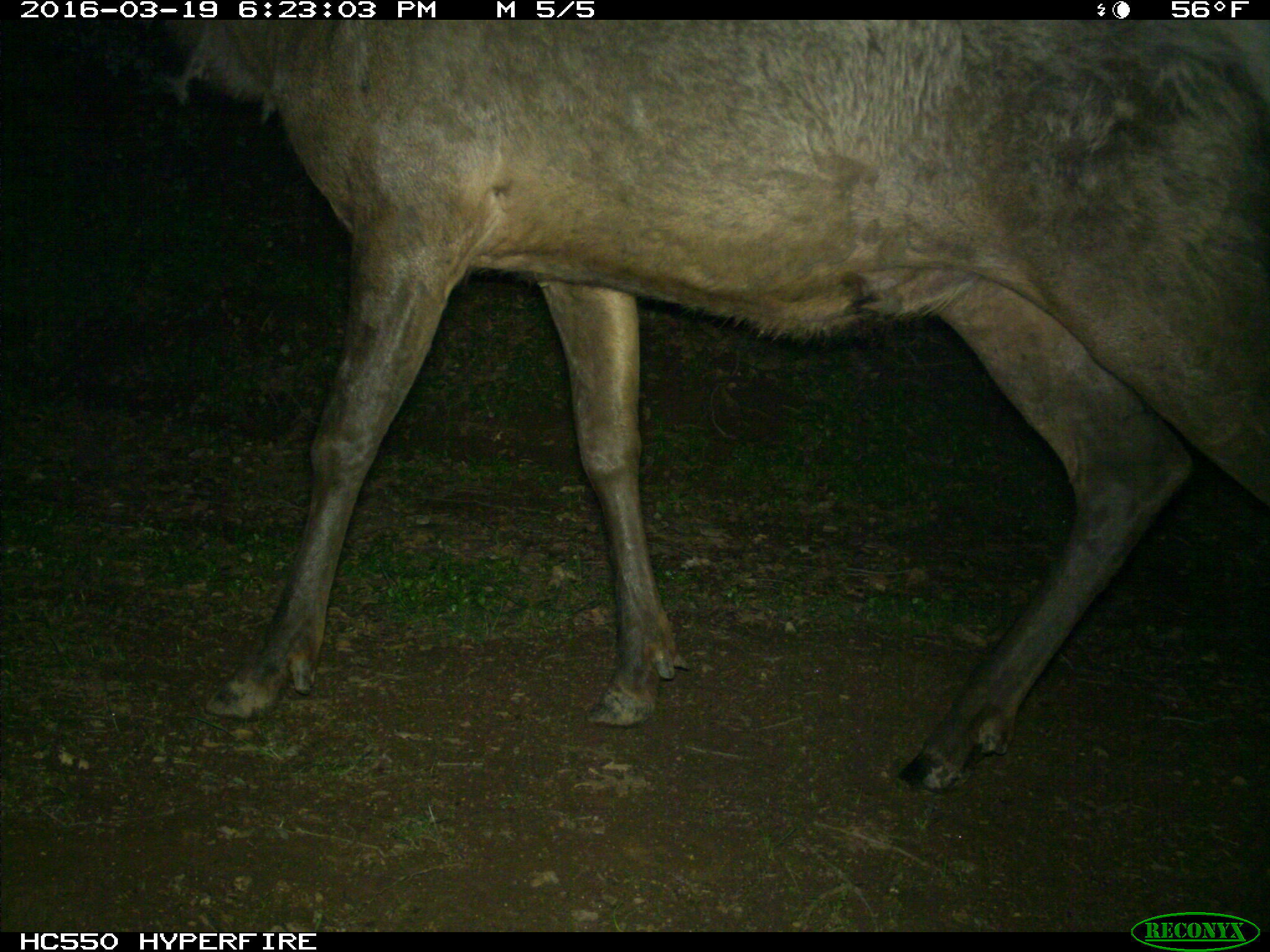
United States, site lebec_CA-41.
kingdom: Animalia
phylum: Chordata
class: Mammalia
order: Artiodactyla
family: Cervidae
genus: Cervus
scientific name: Cervus canadensis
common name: elk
Cervus canadensis (elk).